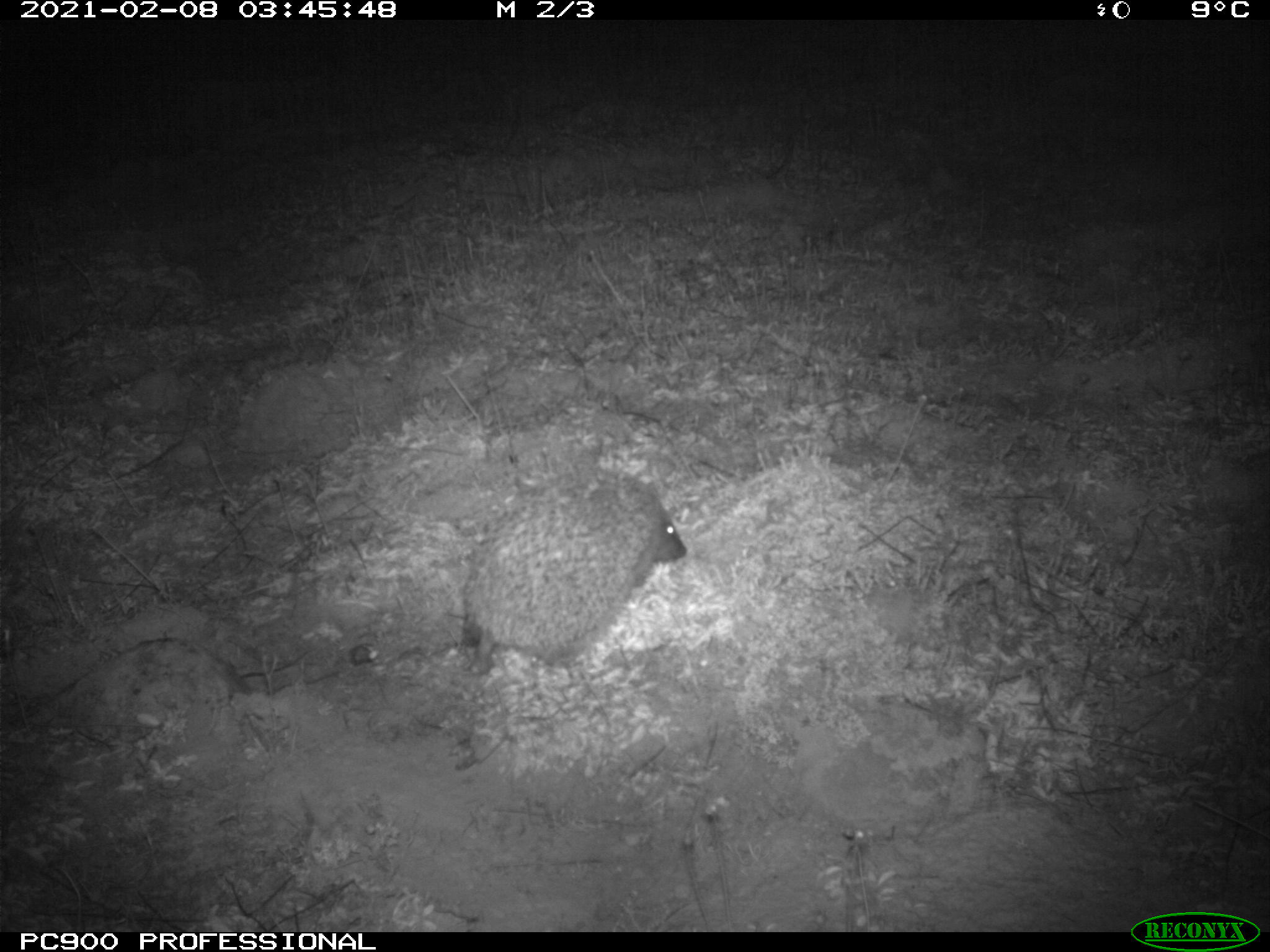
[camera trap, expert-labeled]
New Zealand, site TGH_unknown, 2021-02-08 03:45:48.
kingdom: Animalia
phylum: Chordata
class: Mammalia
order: Eulipotyphla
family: Erinaceidae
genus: Erinaceus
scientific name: Erinaceus europaeus europaeus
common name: european hedgehog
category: hedgehog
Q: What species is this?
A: Hedgehog (european hedgehog) (Erinaceus europaeus europaeus).